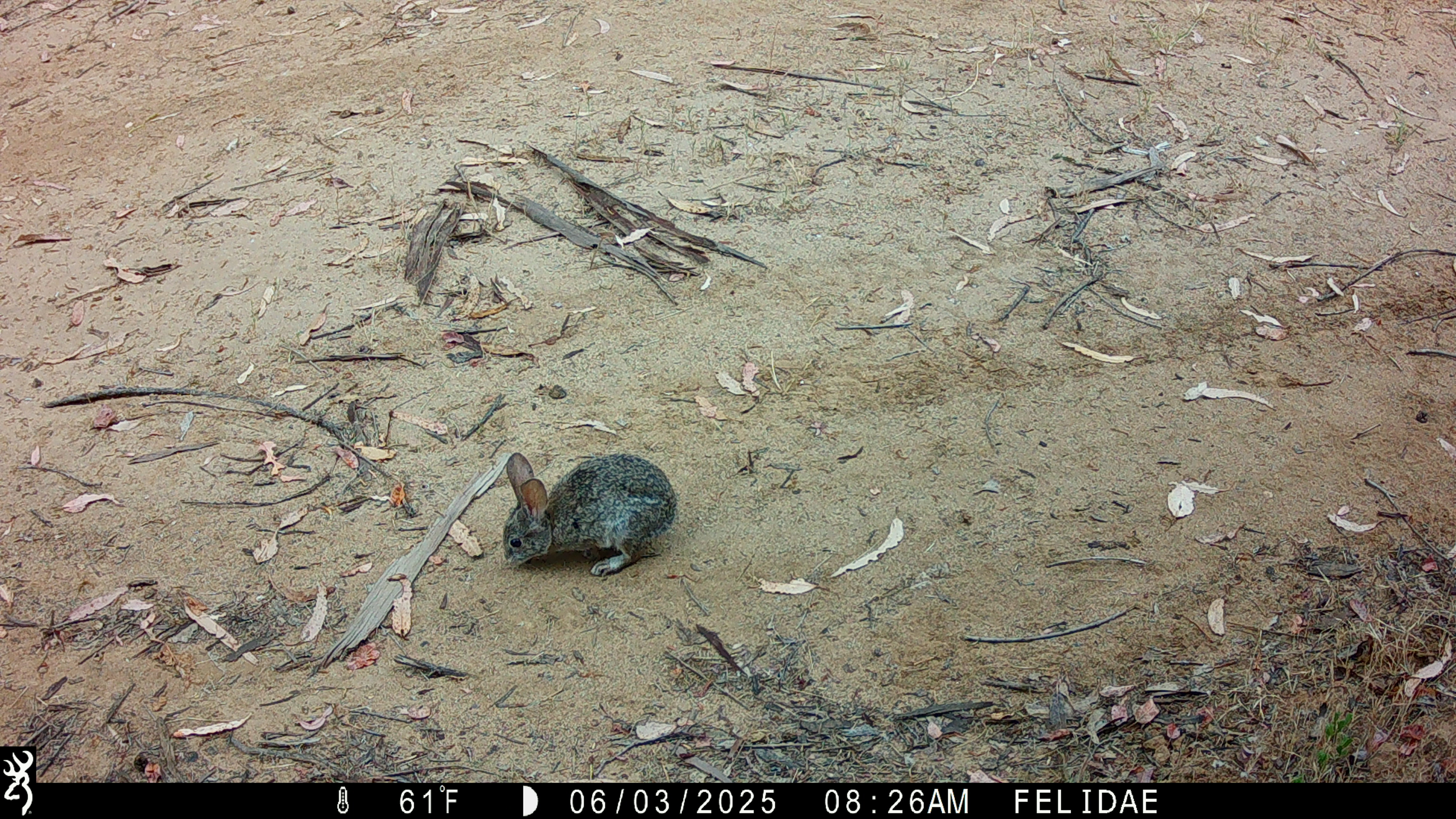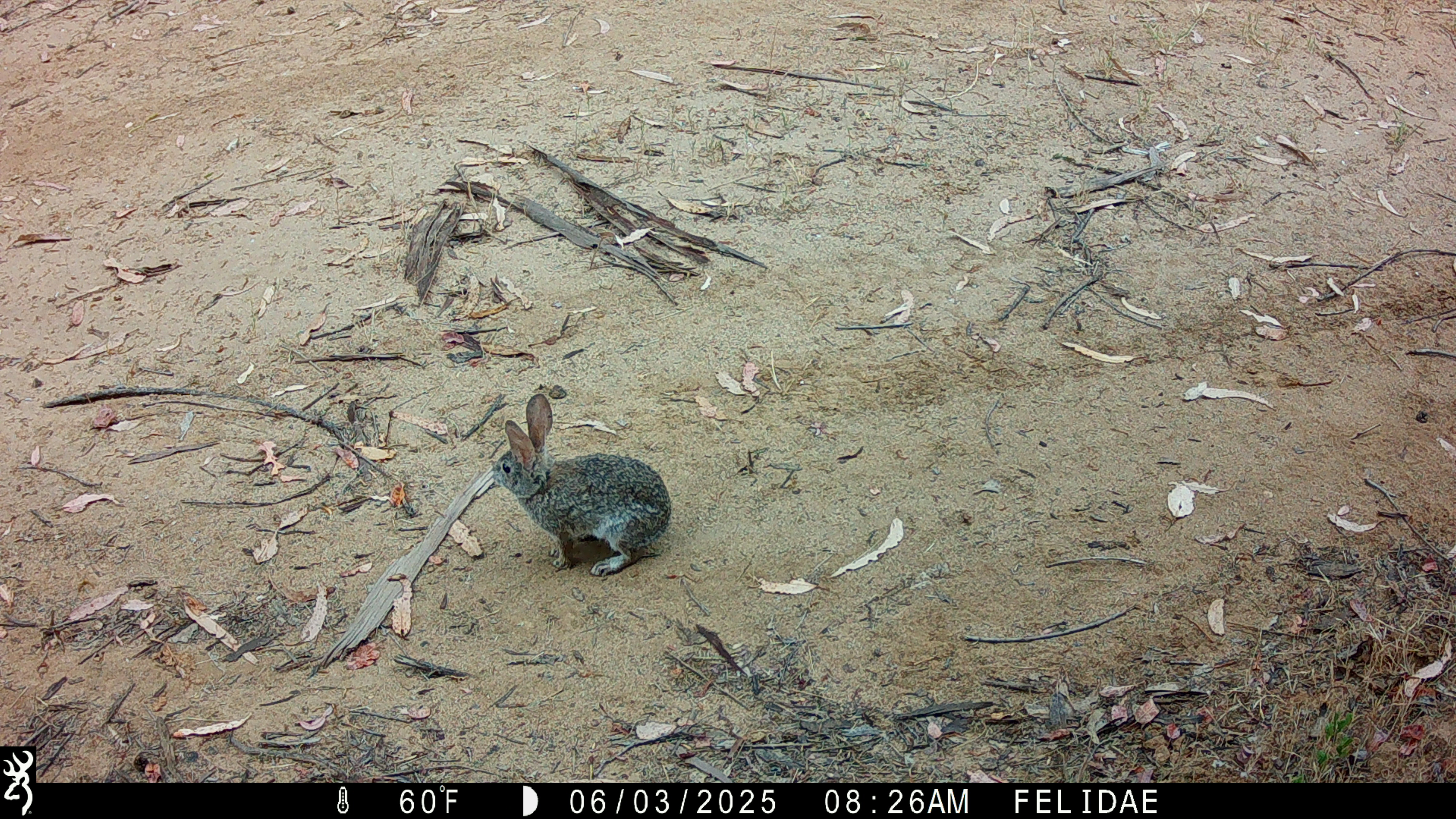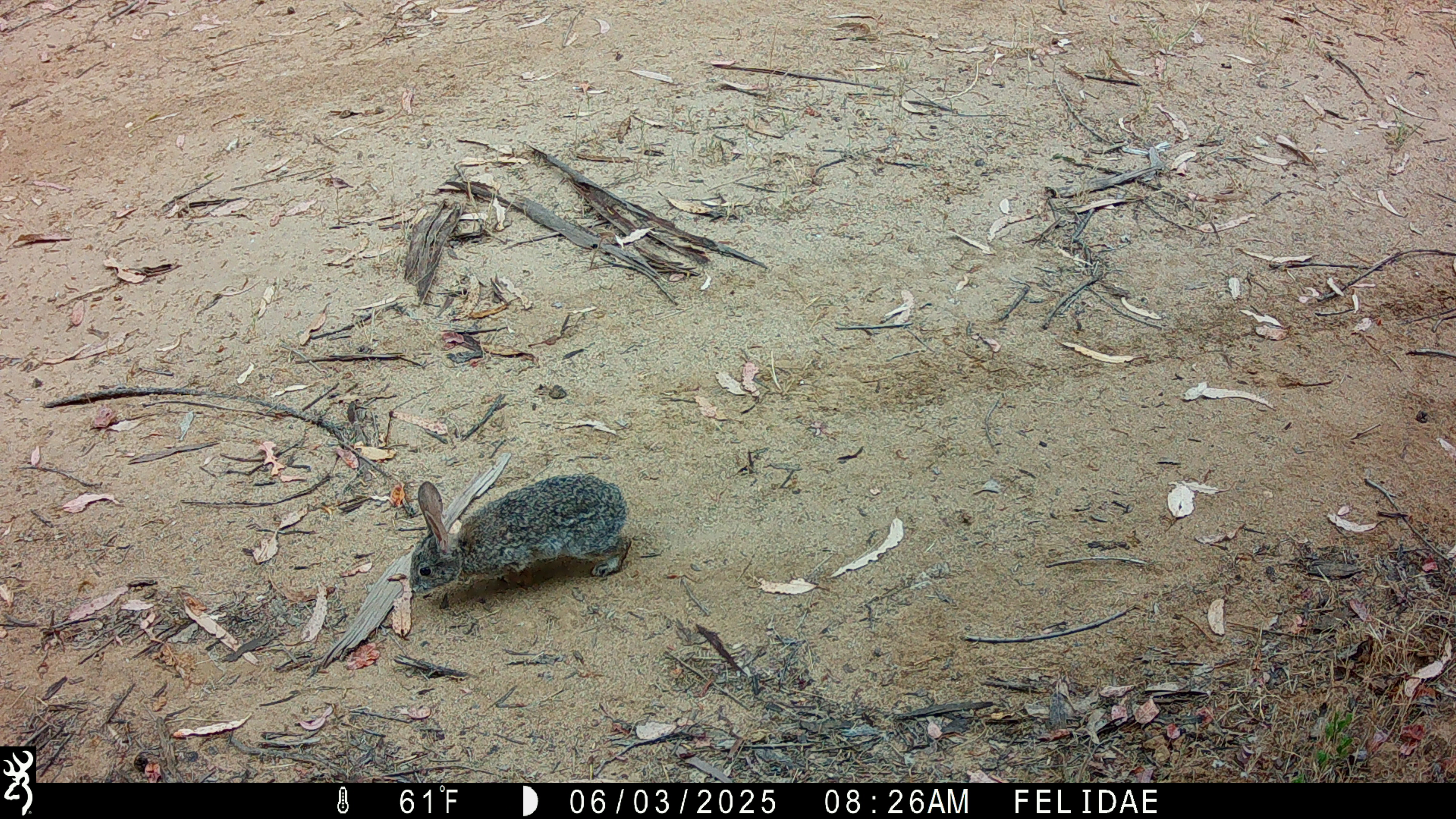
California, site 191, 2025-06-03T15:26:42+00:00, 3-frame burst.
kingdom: Animalia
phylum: Chordata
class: Mammalia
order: Lagomorpha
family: Leporidae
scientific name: Leporidae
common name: rabbit